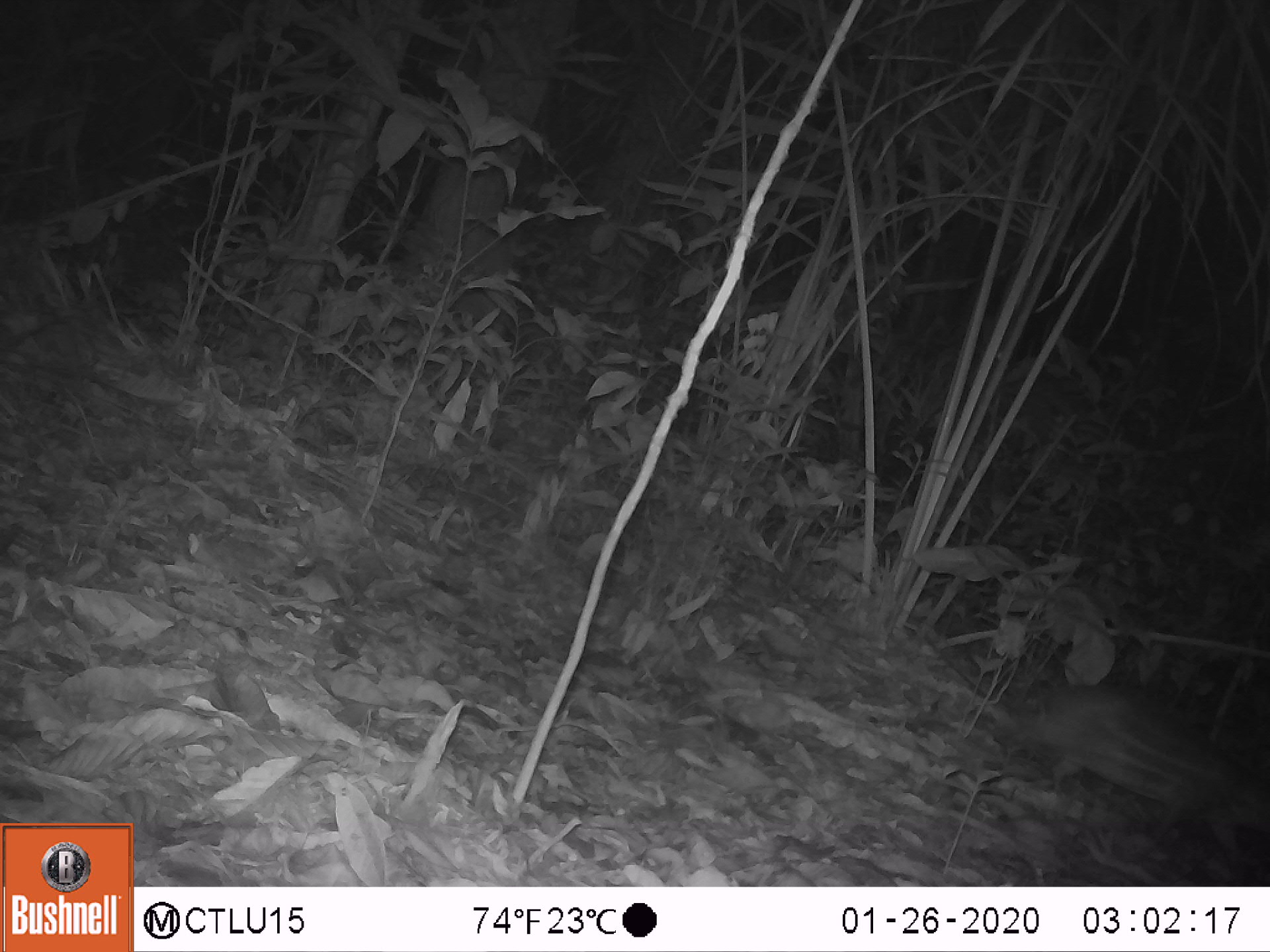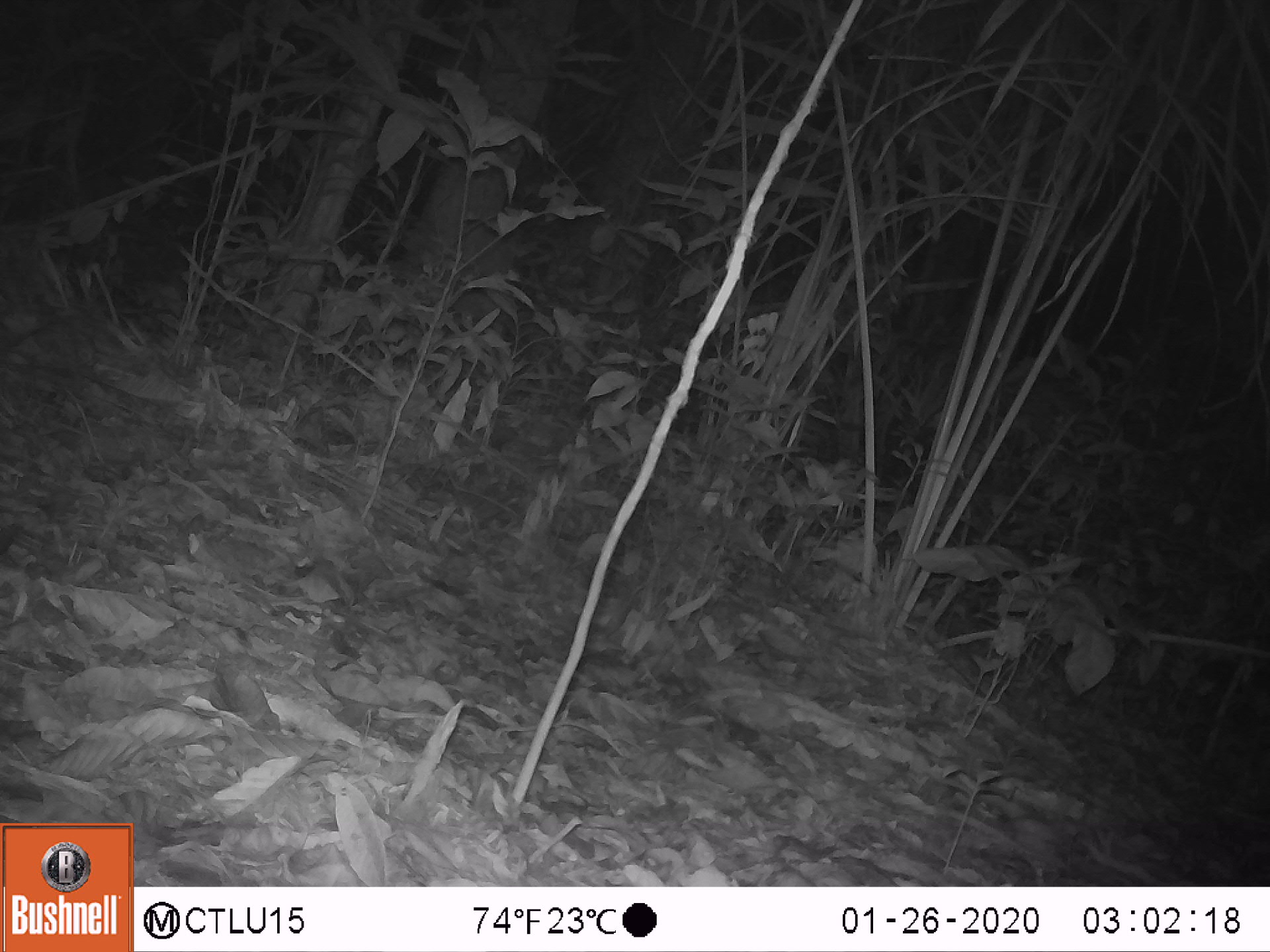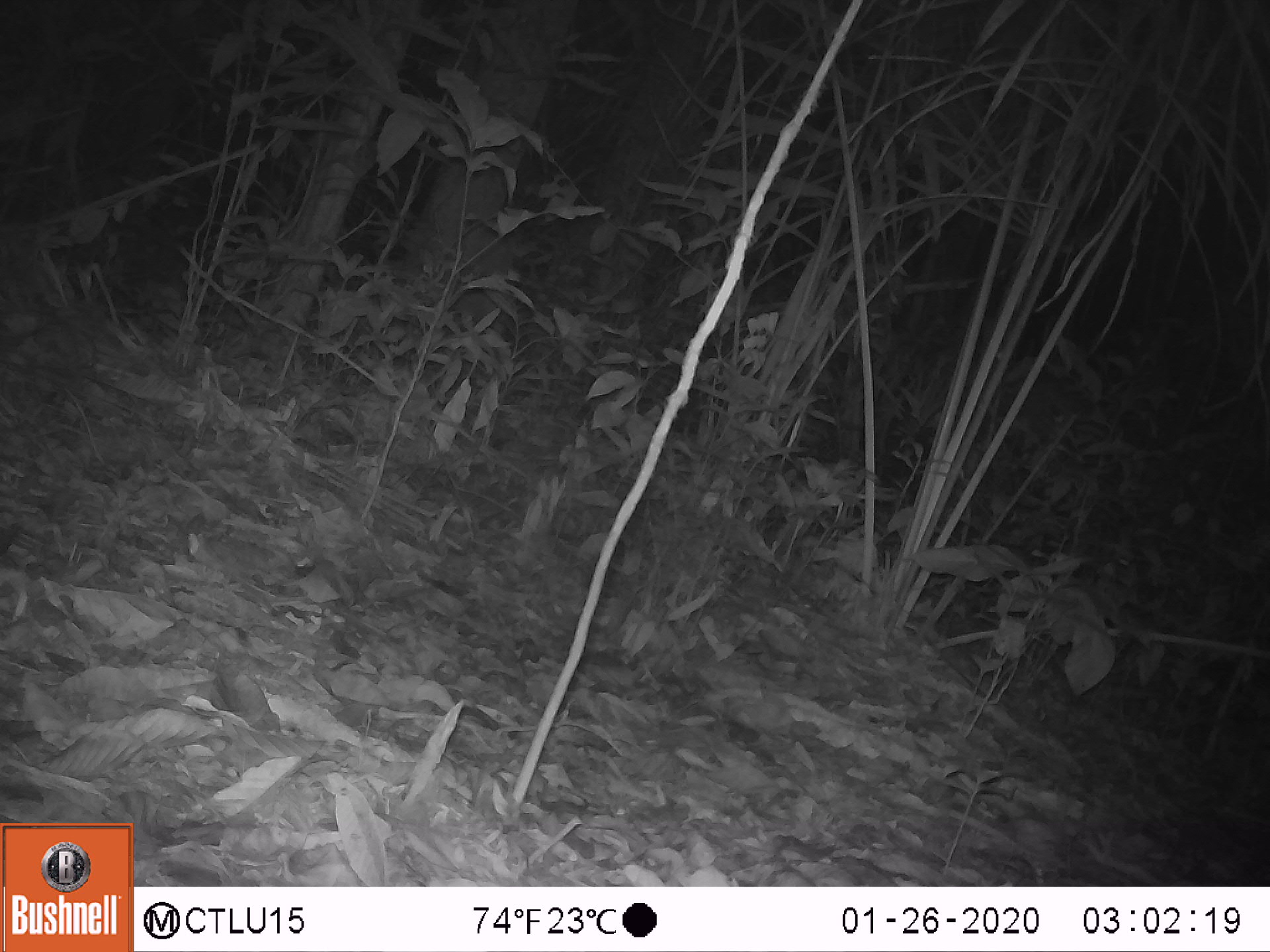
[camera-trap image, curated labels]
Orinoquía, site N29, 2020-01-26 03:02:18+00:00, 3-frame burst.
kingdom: Animalia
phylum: Chordata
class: Mammalia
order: Rodentia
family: Cuniculidae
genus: Cuniculus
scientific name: Cuniculus paca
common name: spotted paca